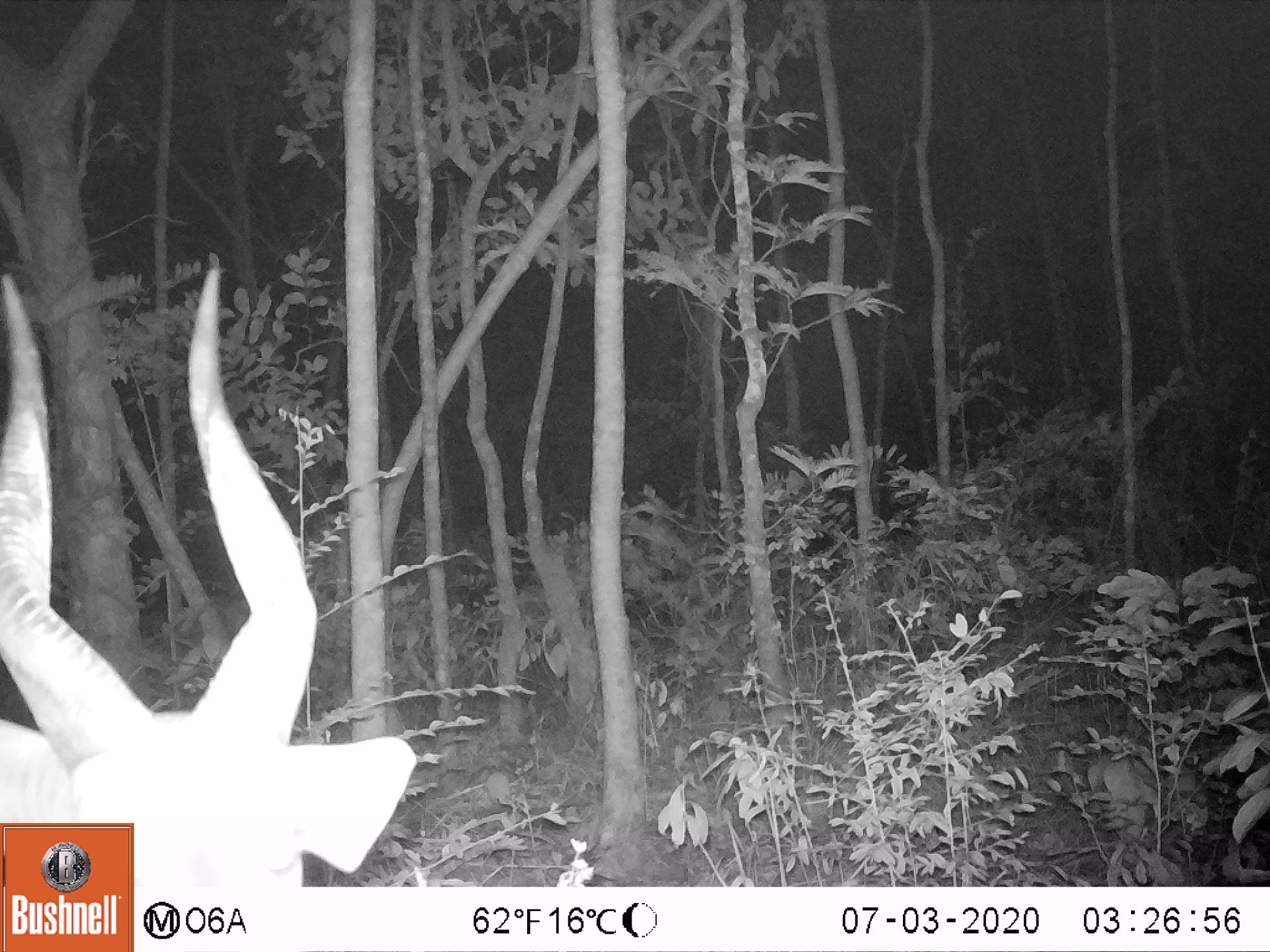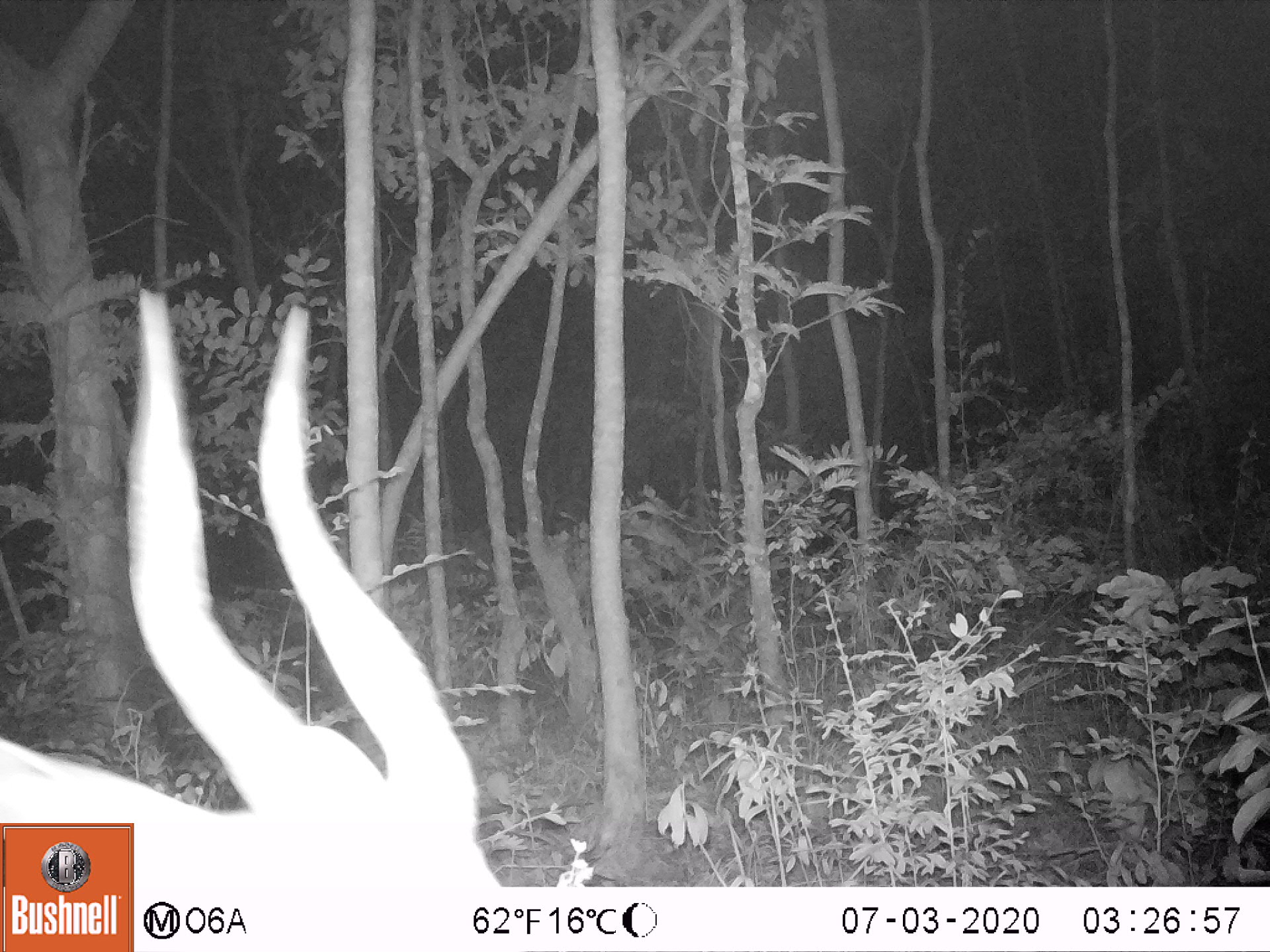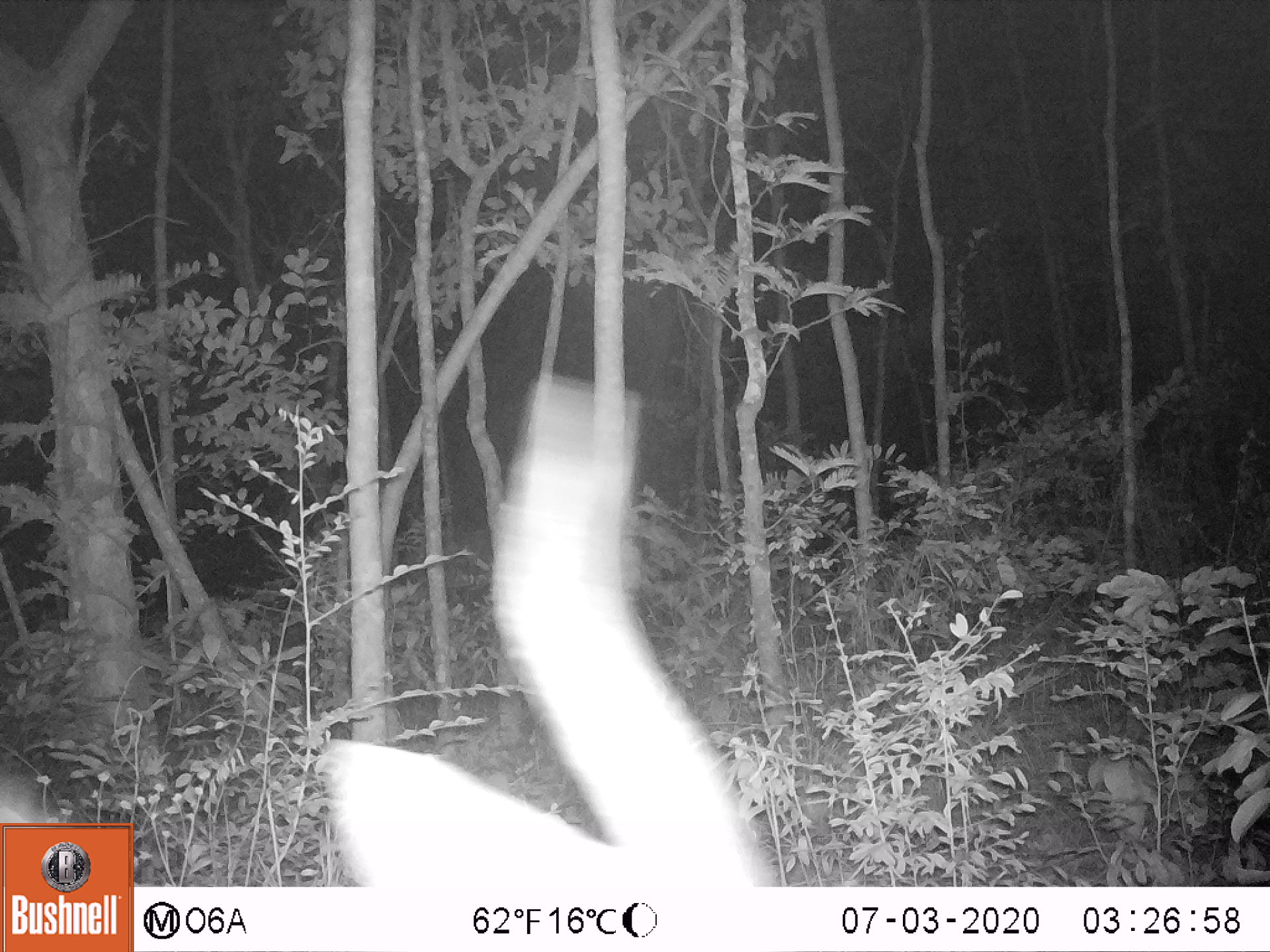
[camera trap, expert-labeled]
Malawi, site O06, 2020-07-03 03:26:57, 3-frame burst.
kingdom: Animalia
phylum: Chordata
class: Mammalia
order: Artiodactyla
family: Bovidae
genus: Tragelaphus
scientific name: Tragelaphus sylvaticus sylvaticus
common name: cape bushbuck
Cape bushbuck (Tragelaphus sylvaticus sylvaticus), count 1.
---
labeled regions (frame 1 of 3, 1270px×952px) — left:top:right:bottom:
cape bushbuck: 1:257:422:821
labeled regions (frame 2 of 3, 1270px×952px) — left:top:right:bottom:
cape bushbuck: 1:282:488:821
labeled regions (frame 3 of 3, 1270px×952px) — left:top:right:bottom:
cape bushbuck: 316:368:769:886